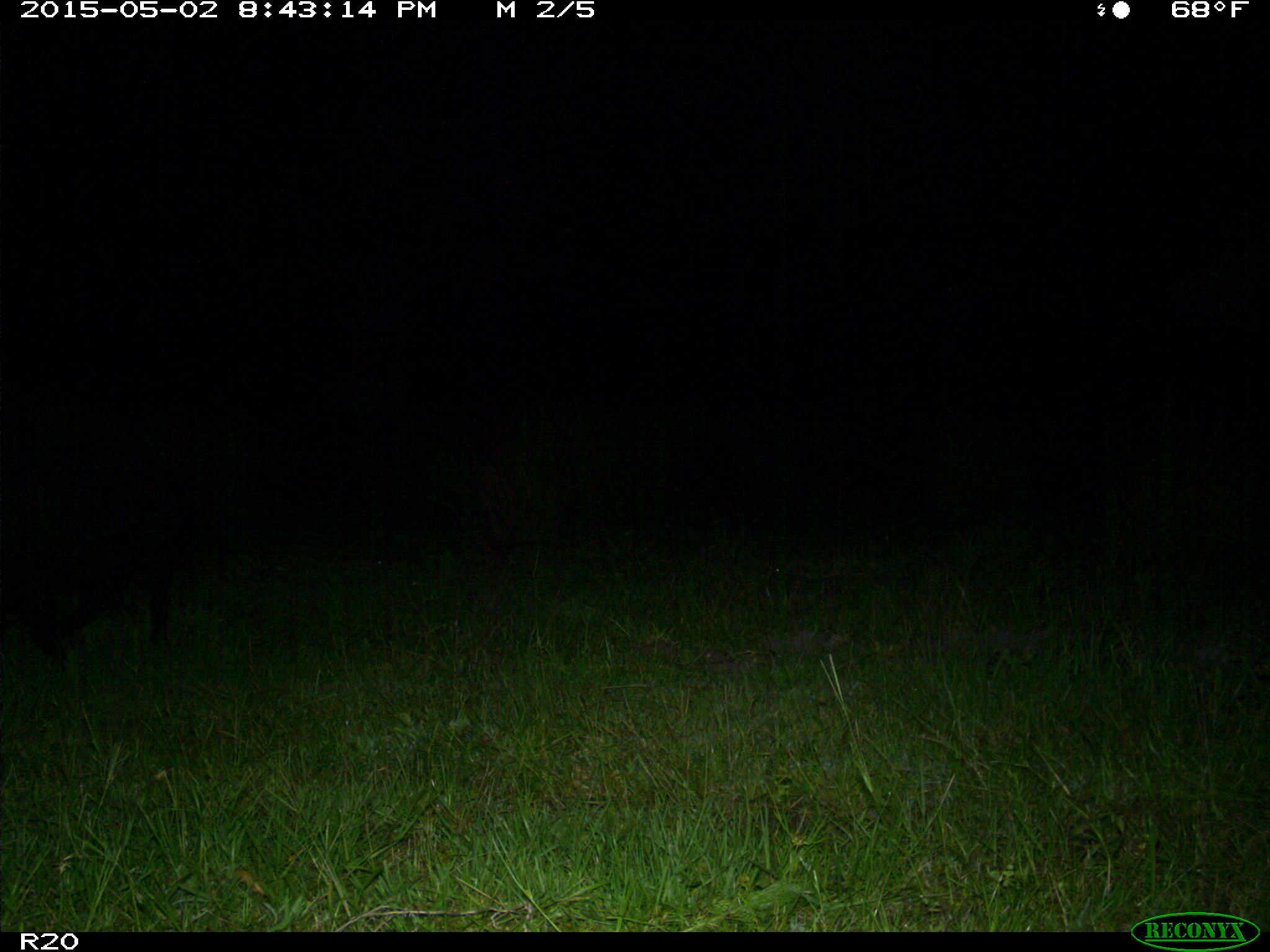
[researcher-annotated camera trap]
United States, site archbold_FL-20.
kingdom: Animalia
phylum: Chordata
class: Mammalia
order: Artiodactyla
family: Suidae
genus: Sus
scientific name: Sus scrofa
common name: wild boar